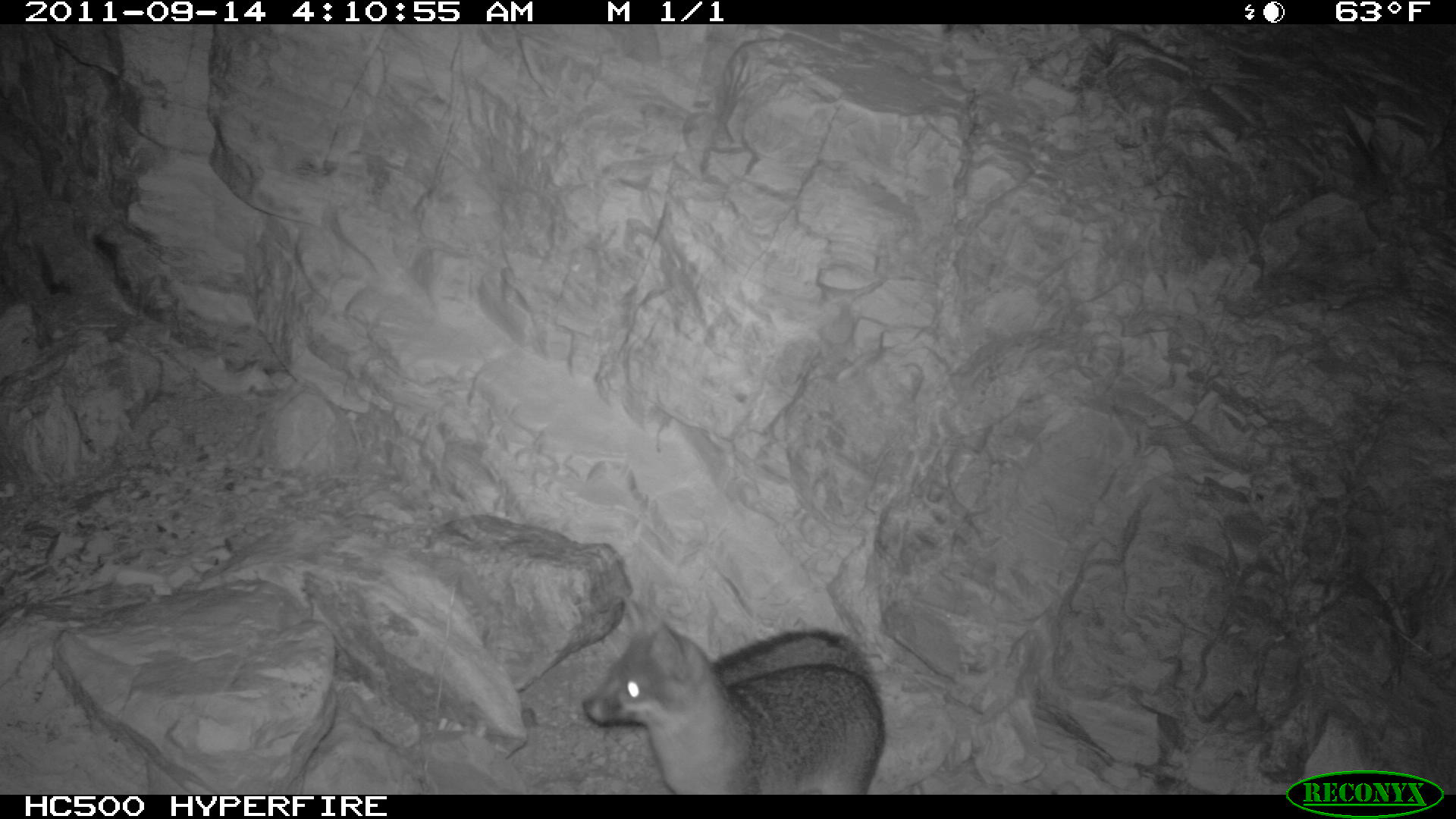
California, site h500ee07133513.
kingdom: Animalia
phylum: Chordata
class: Mammalia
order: Carnivora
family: Canidae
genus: Urocyon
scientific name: Urocyon littoralis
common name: island fox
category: fox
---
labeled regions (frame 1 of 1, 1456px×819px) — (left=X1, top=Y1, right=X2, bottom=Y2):
fox: (left=582, top=597, right=885, bottom=794)